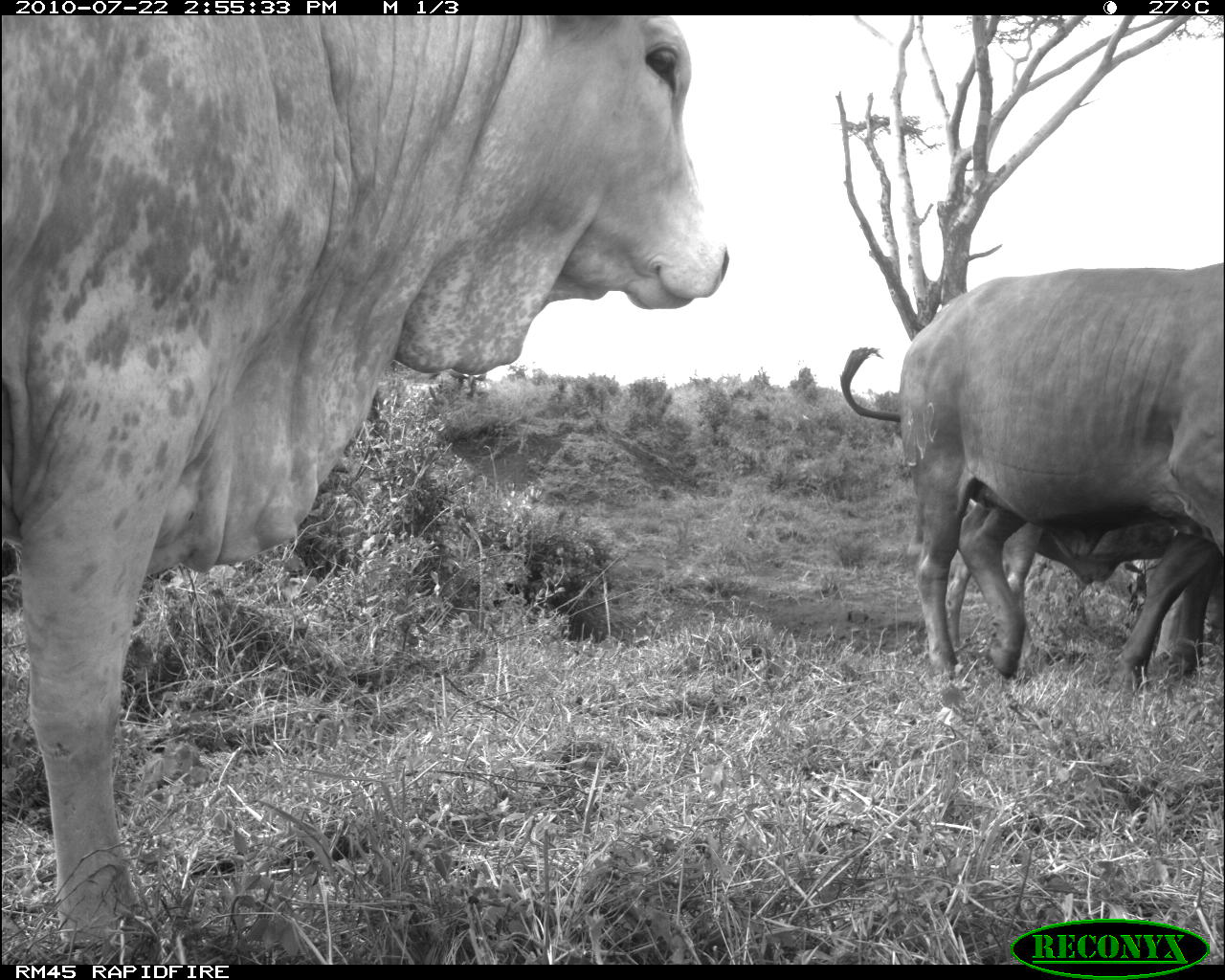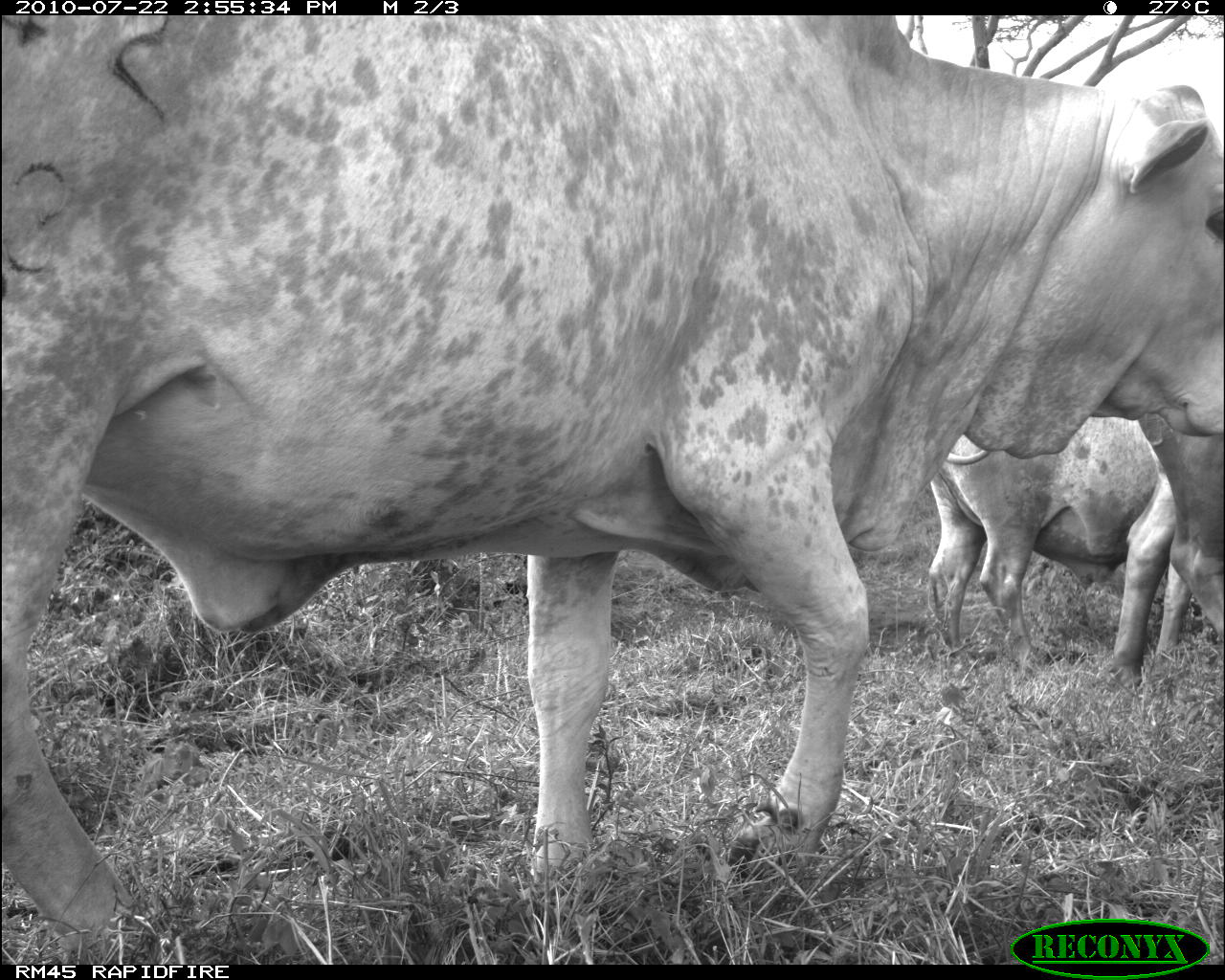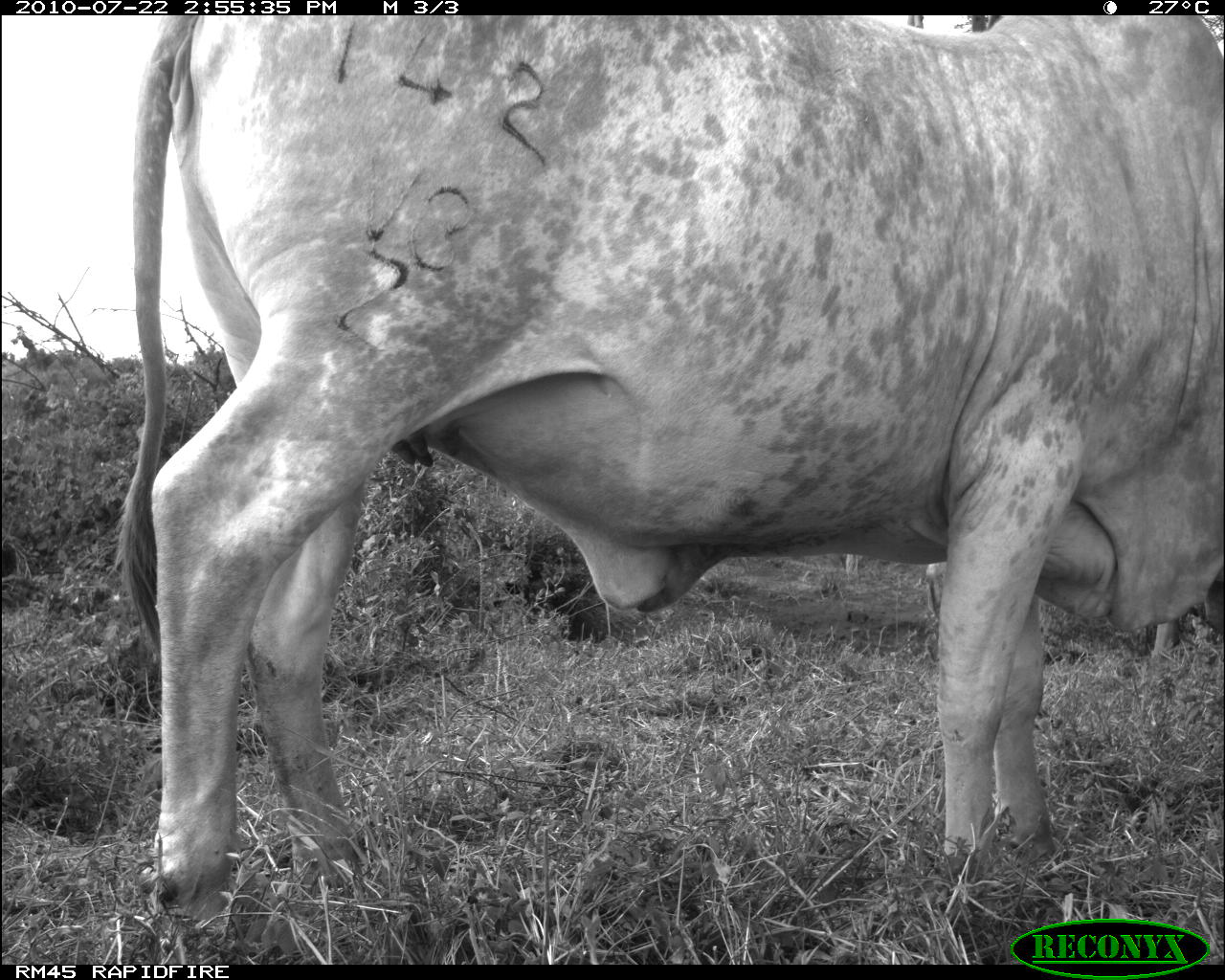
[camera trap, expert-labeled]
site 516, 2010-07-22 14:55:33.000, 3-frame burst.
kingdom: Animalia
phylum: Chordata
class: Mammalia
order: Artiodactyla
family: Bovidae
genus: Bos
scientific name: Bos taurus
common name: domestic cattle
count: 3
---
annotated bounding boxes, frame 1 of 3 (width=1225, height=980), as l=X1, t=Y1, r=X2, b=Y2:
bos taurus: l=0, t=15, r=727, b=964; l=841, t=264, r=1225, b=679; l=840, t=345, r=1219, b=668